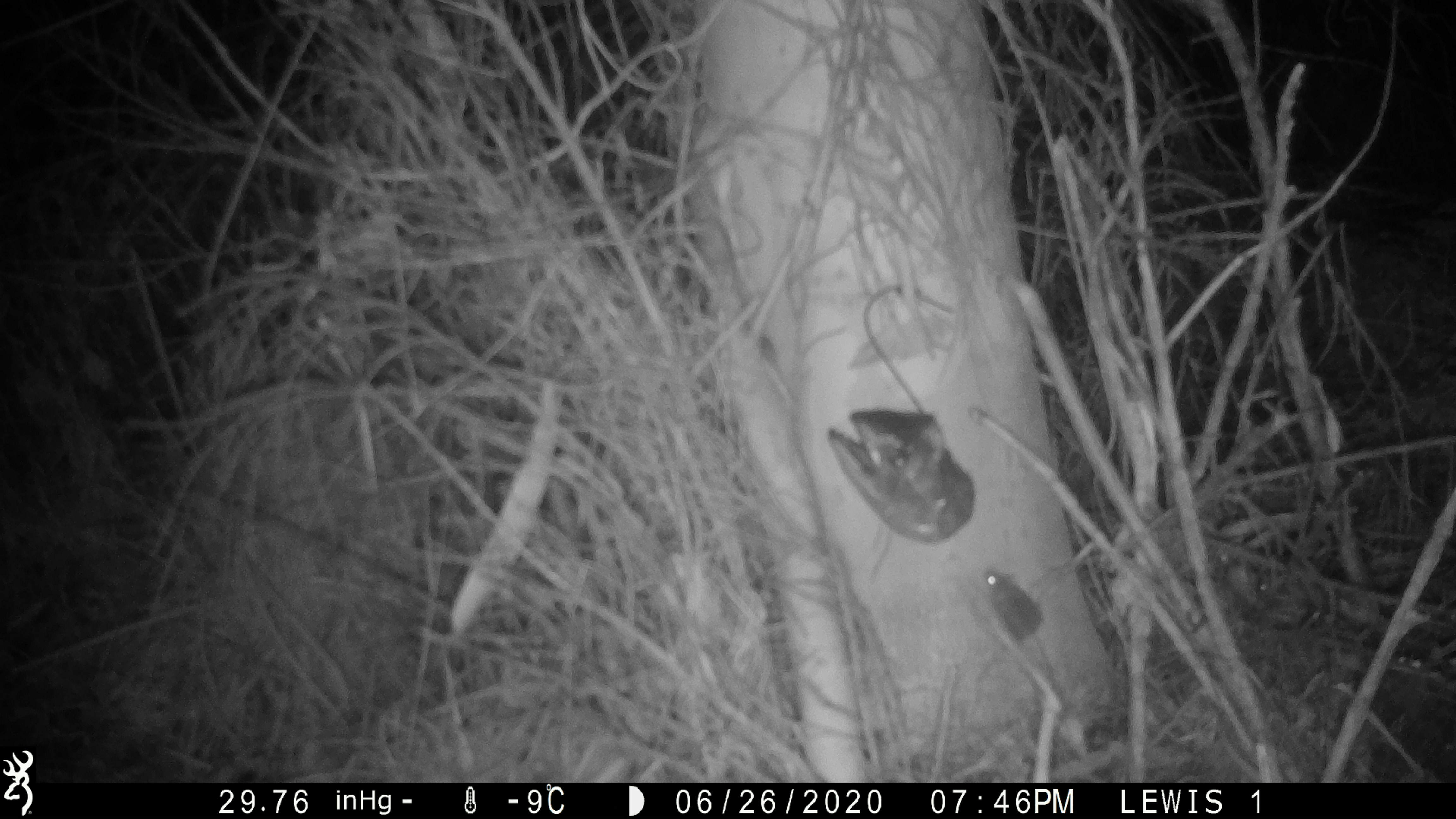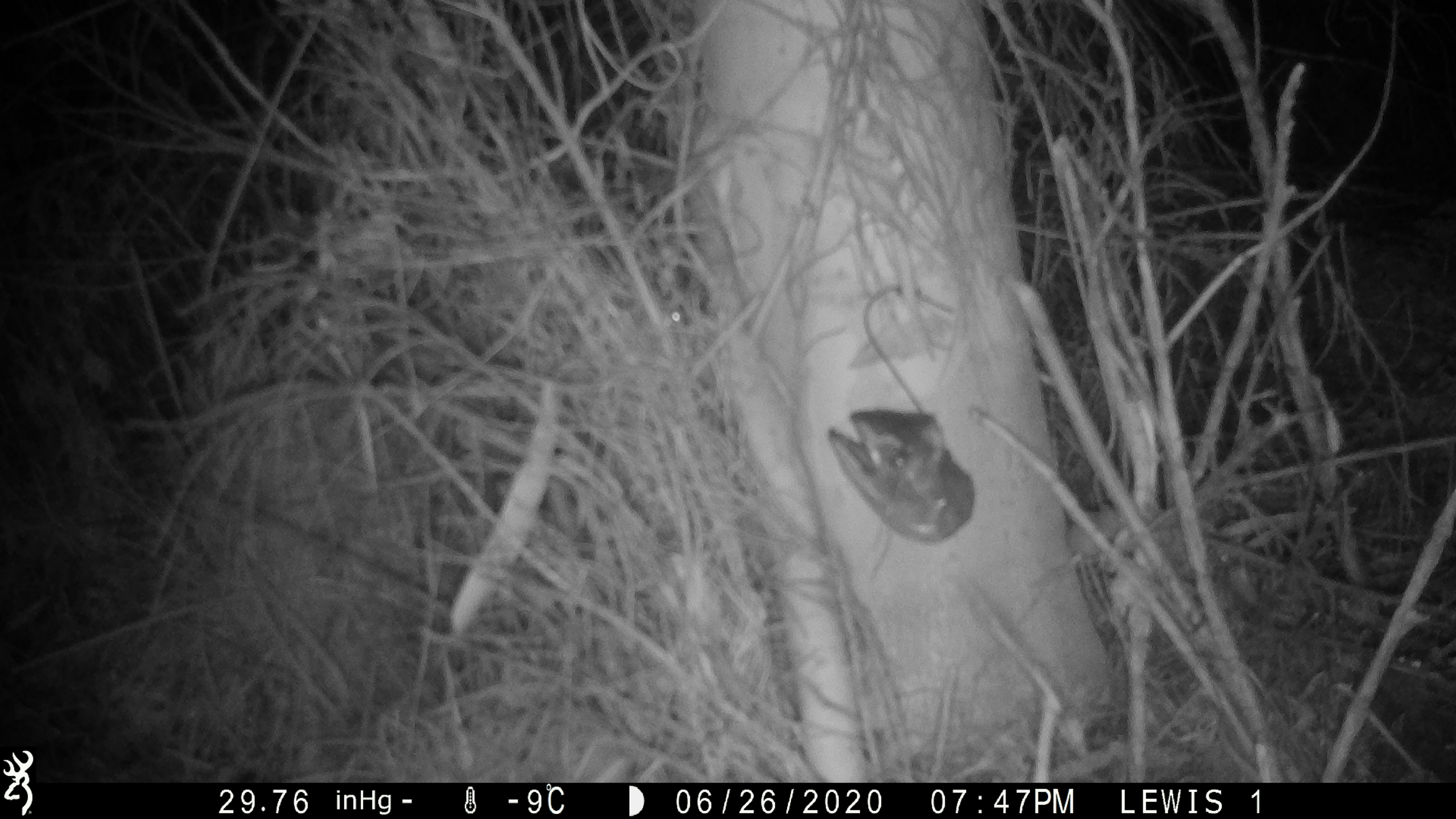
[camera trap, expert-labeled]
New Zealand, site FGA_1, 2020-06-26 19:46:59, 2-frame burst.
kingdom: Animalia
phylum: Chordata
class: Mammalia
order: Rodentia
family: Muridae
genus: Mus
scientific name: Mus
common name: mouse